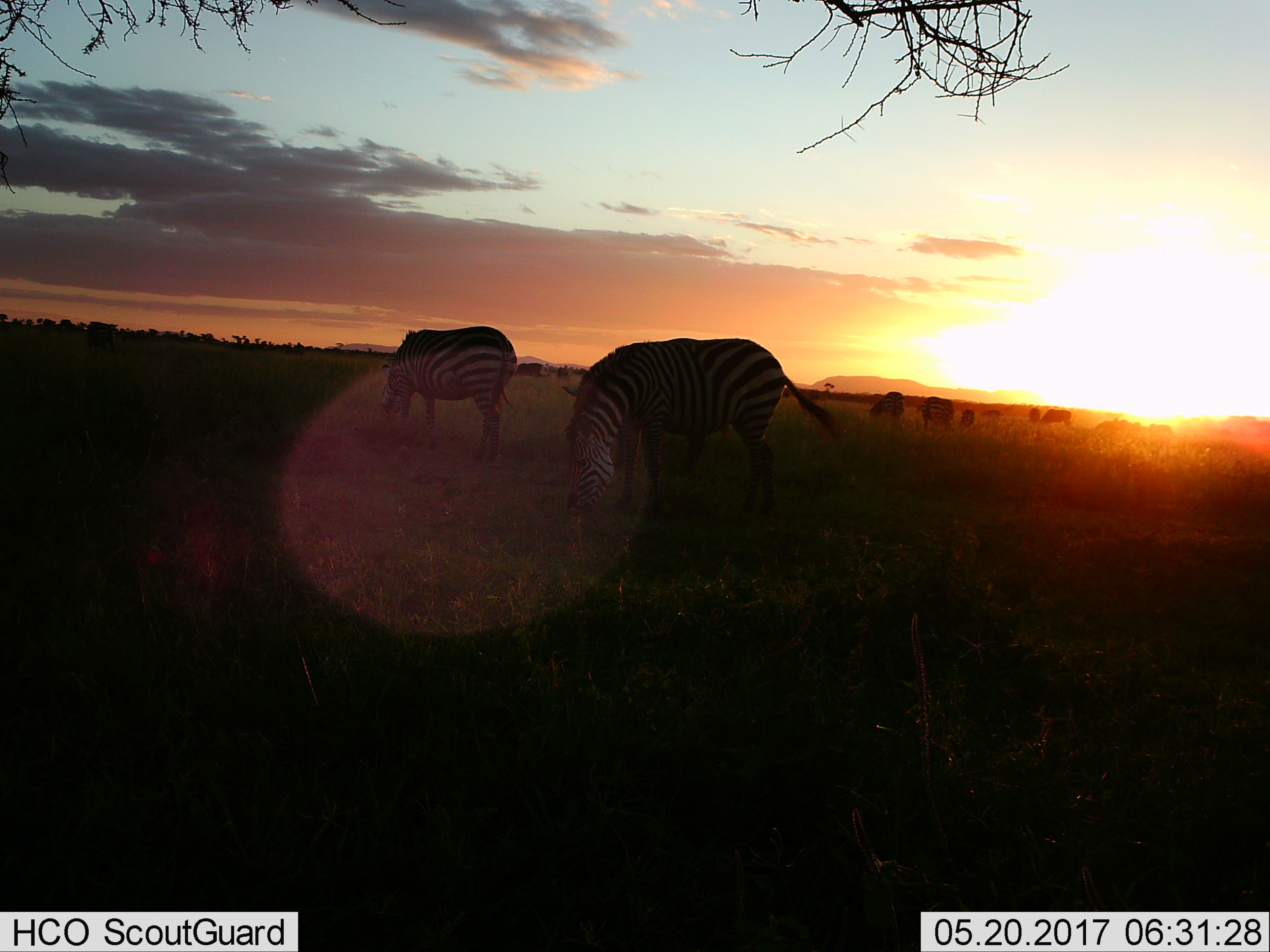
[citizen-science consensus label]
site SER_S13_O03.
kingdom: Animalia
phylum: Chordata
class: Mammalia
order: Perissodactyla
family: Equidae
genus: Equus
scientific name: Equus quagga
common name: plains zebra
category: zebraplains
Zebraplains (plains zebra) (Equus quagga), count 11-50. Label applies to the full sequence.